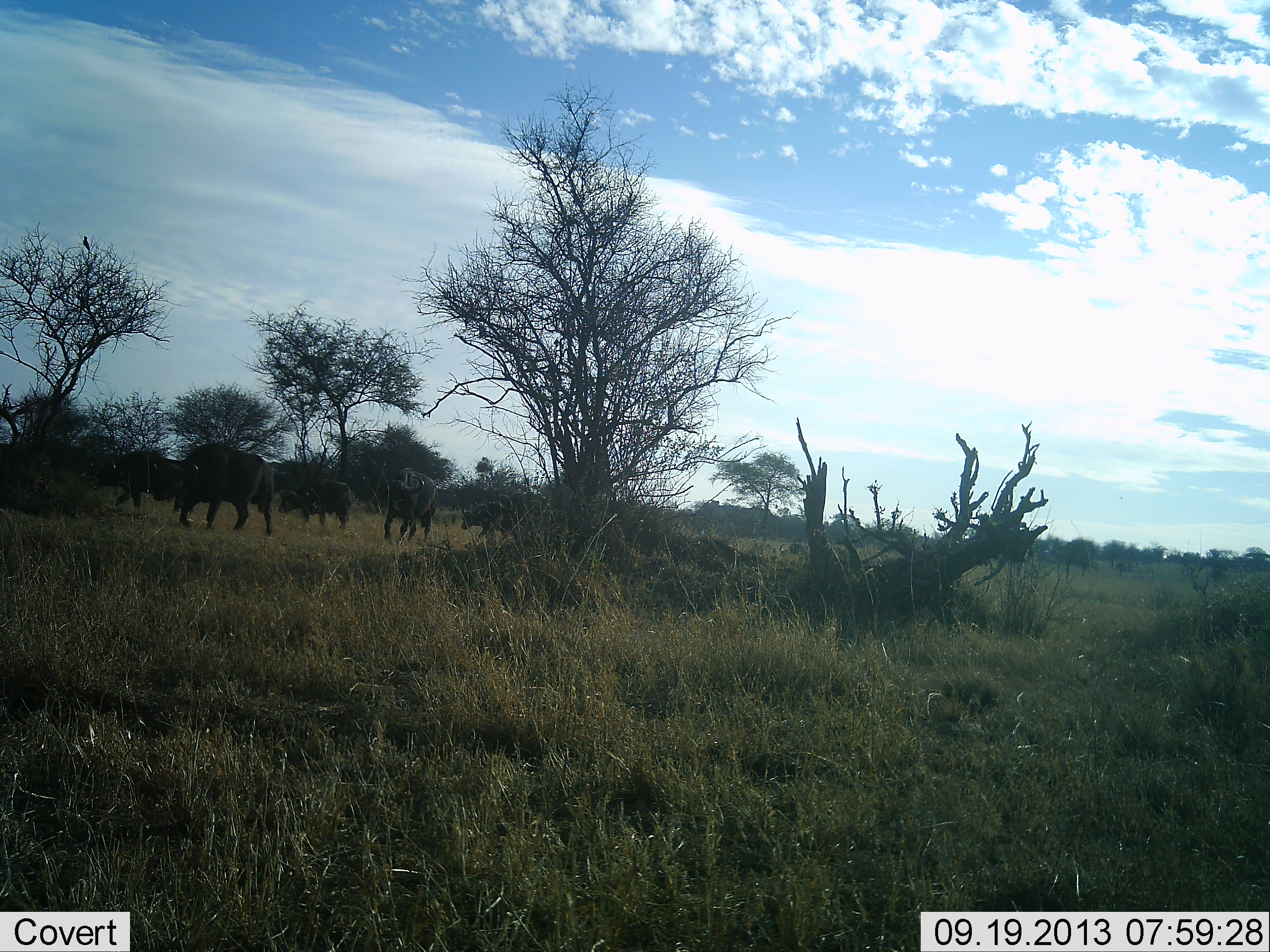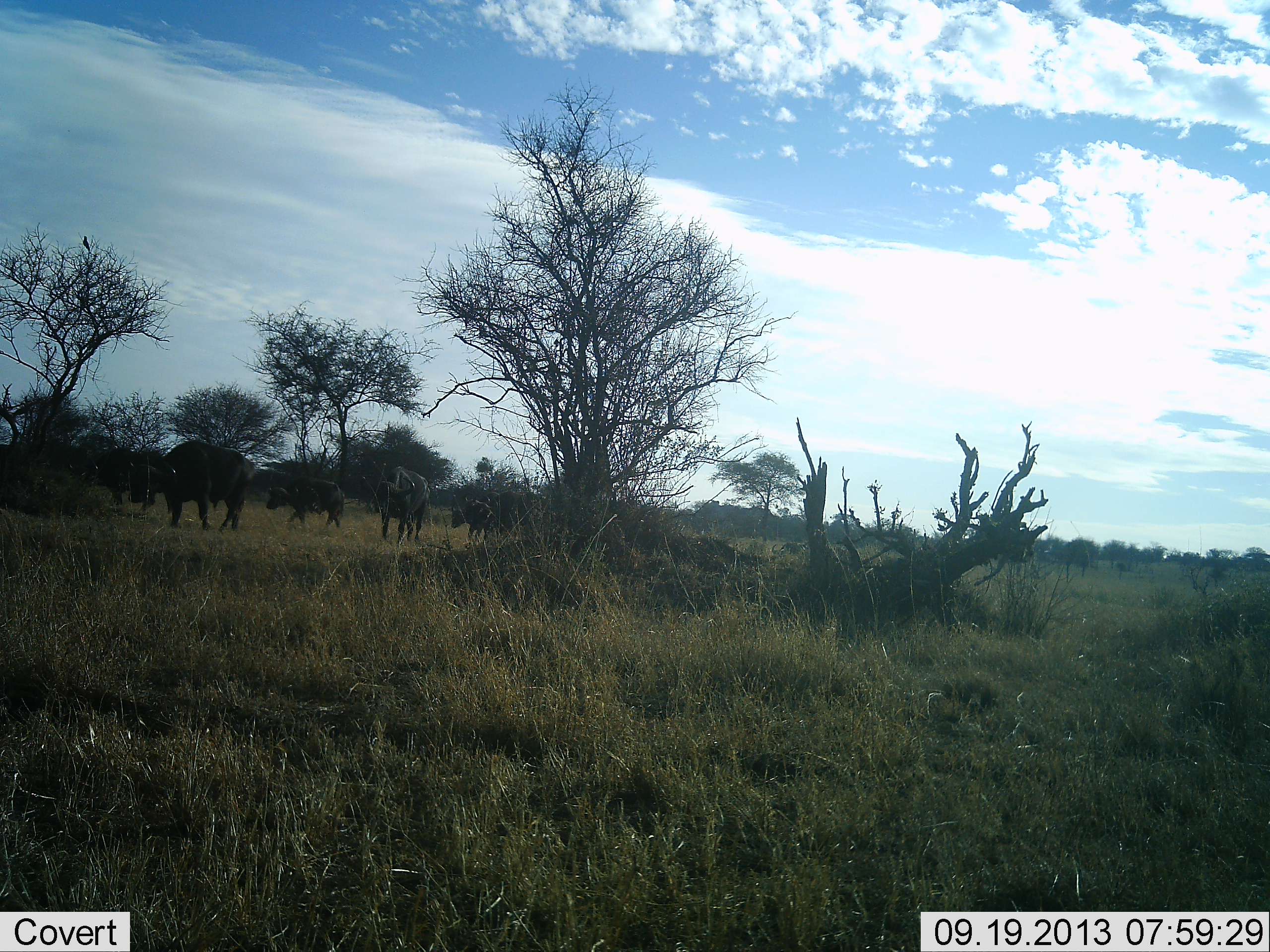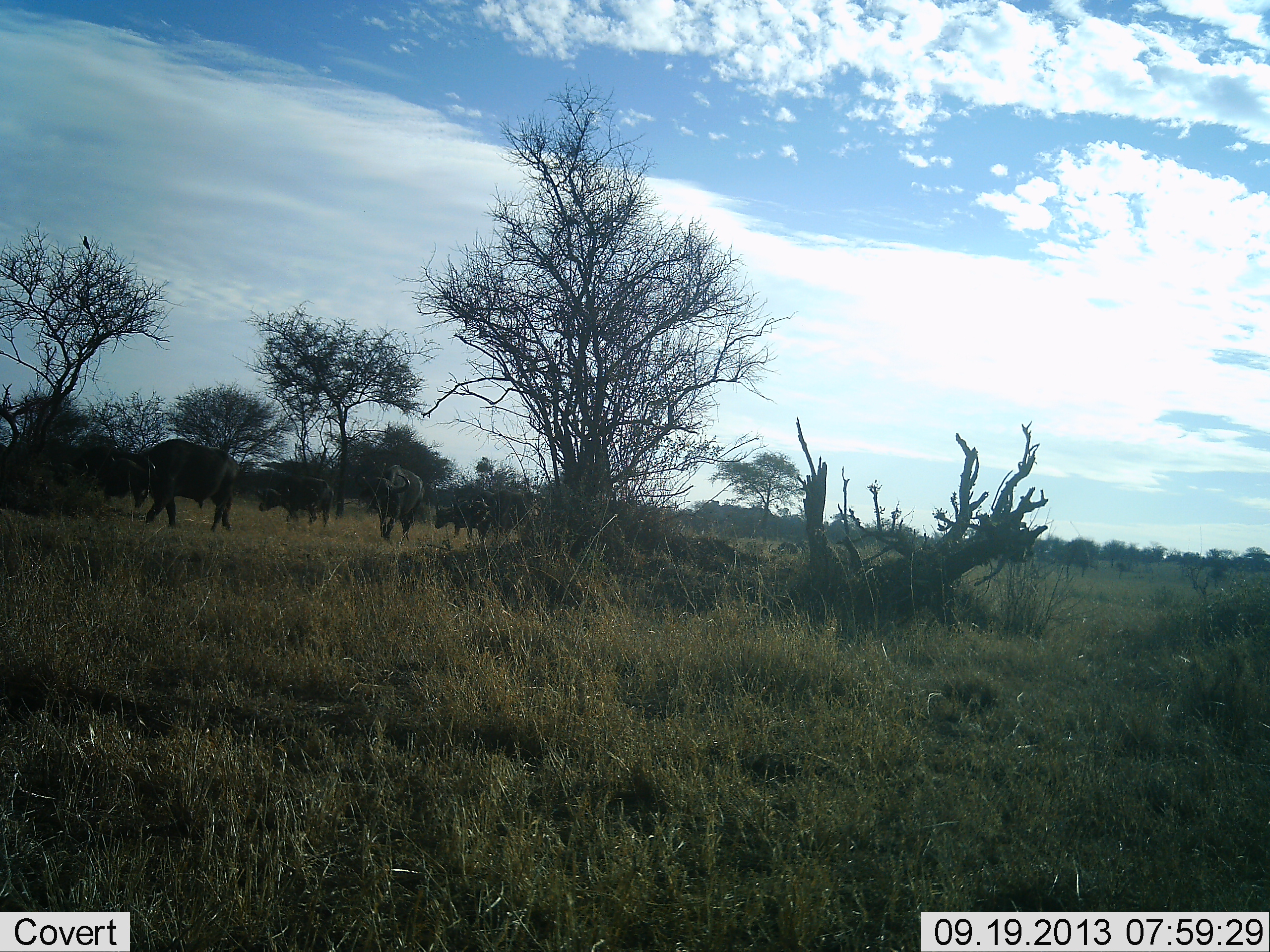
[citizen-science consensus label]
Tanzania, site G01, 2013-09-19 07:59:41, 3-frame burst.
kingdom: Animalia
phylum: Chordata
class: Mammalia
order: Artiodactyla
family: Bovidae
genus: Syncerus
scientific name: Syncerus caffer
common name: cape buffalo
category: buffalo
Buffalo (cape buffalo) (Syncerus caffer), count 8. Behavior (volunteer vote fractions): standing 0%, resting 0%, moving 90%, interacting 0%. Young present (vote fraction): 10%. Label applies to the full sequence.